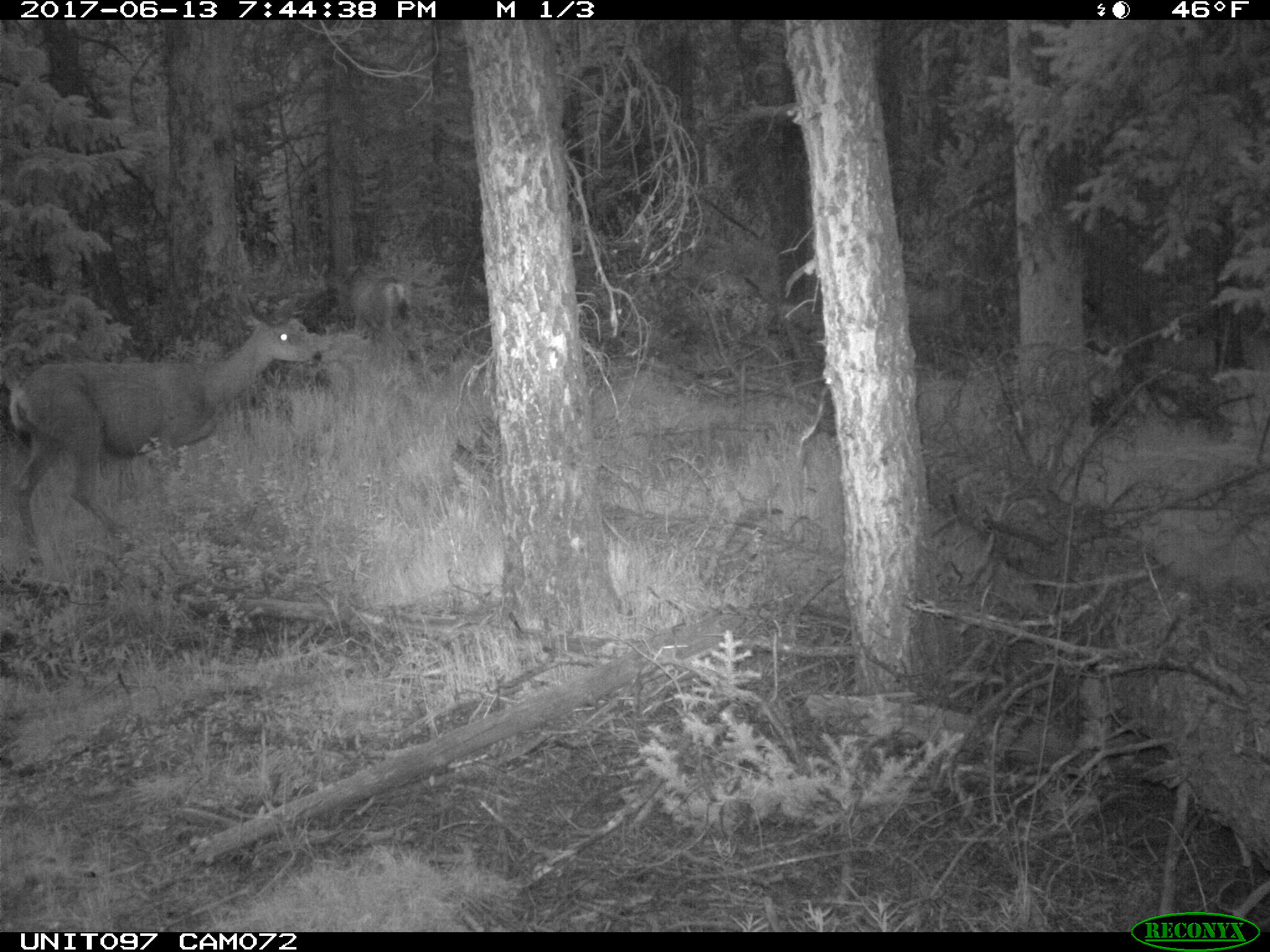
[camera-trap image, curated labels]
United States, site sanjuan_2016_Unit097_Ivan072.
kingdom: Animalia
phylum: Chordata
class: Mammalia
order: Artiodactyla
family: Cervidae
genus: Odocoileus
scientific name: Odocoileus hemionus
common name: mule deer